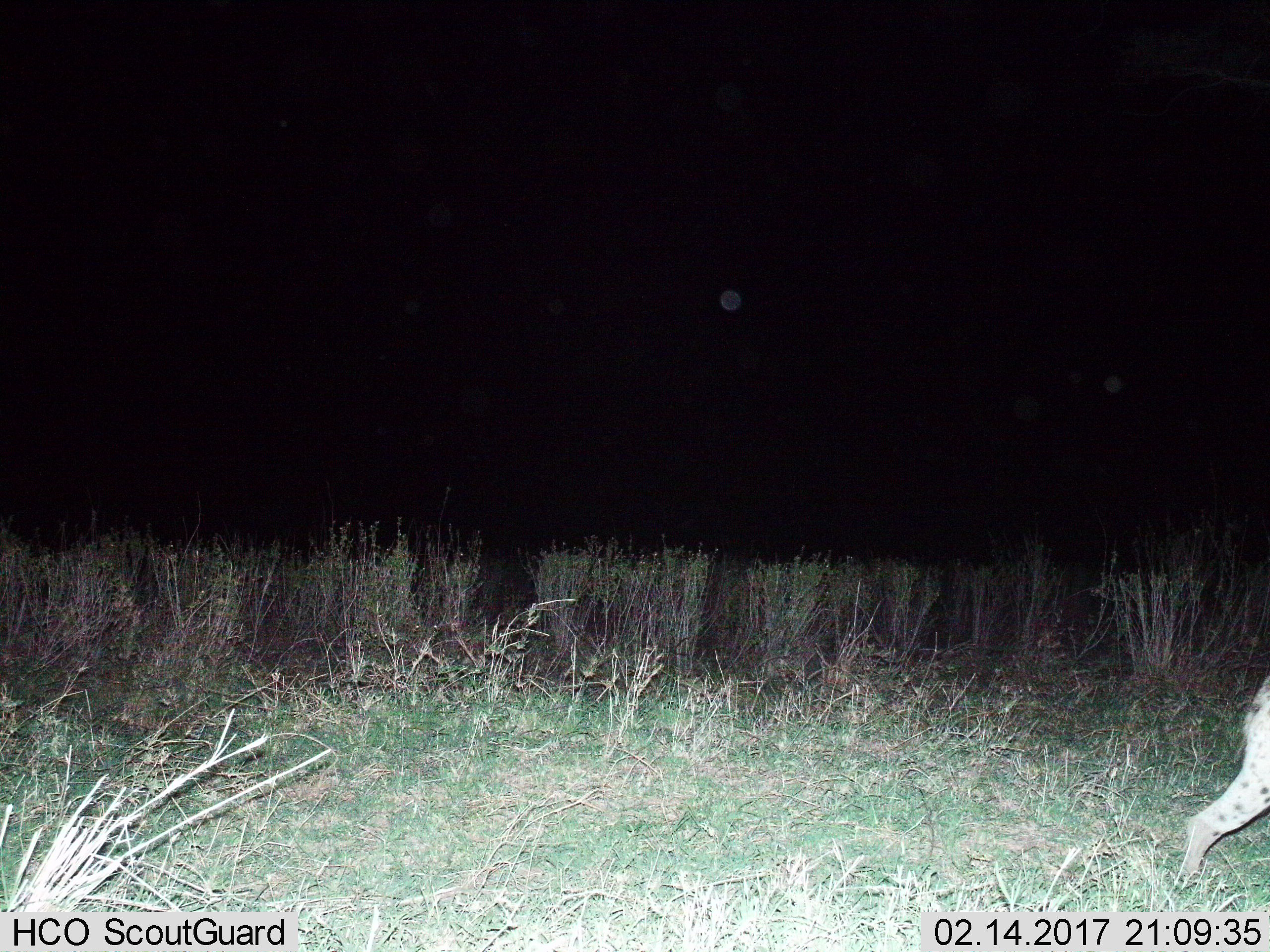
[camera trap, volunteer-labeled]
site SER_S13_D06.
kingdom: Animalia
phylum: Chordata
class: Mammalia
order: Carnivora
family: Hyaenidae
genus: Crocuta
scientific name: Crocuta crocuta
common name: spotted hyena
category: hyenaspotted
Hyenaspotted (spotted hyena) (Crocuta crocuta), count 1. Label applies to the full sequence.